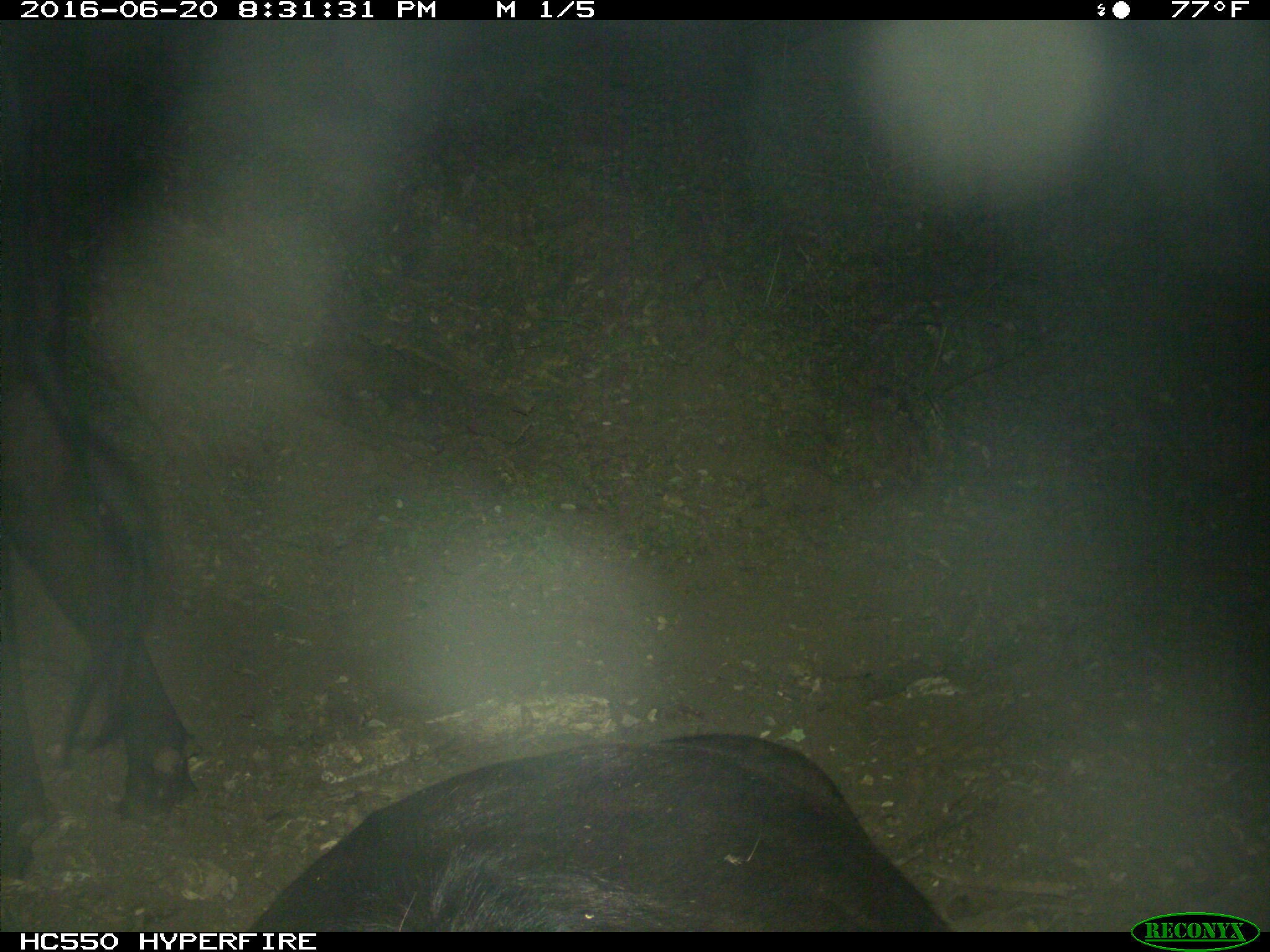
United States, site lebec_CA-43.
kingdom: Animalia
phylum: Chordata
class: Mammalia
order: Artiodactyla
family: Bovidae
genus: Bos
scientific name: Bos taurus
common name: domestic cow